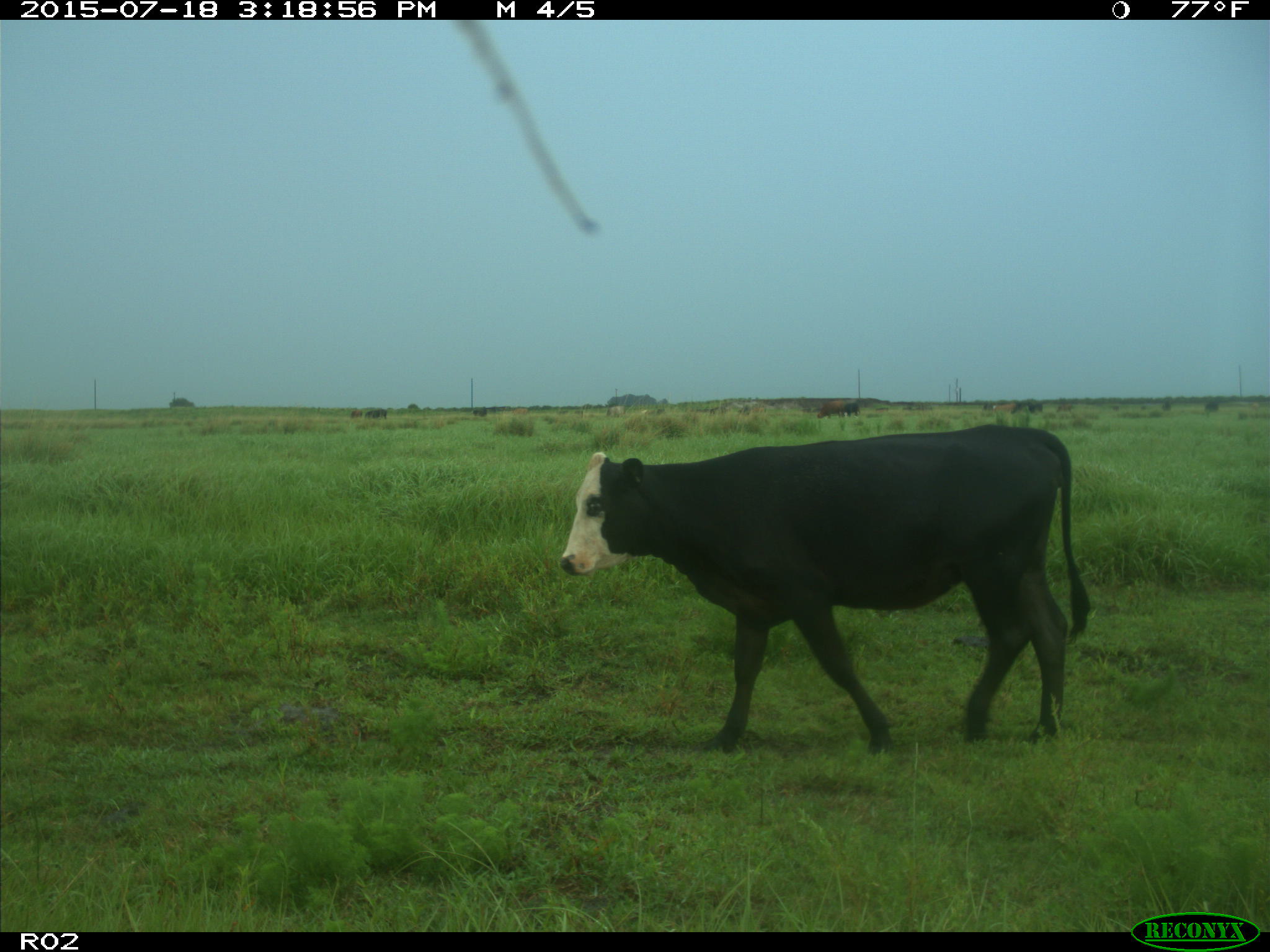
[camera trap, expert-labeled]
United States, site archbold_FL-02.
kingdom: Animalia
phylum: Chordata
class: Mammalia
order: Artiodactyla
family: Bovidae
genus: Bos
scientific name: Bos taurus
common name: domestic cow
Bos taurus (domestic cow).